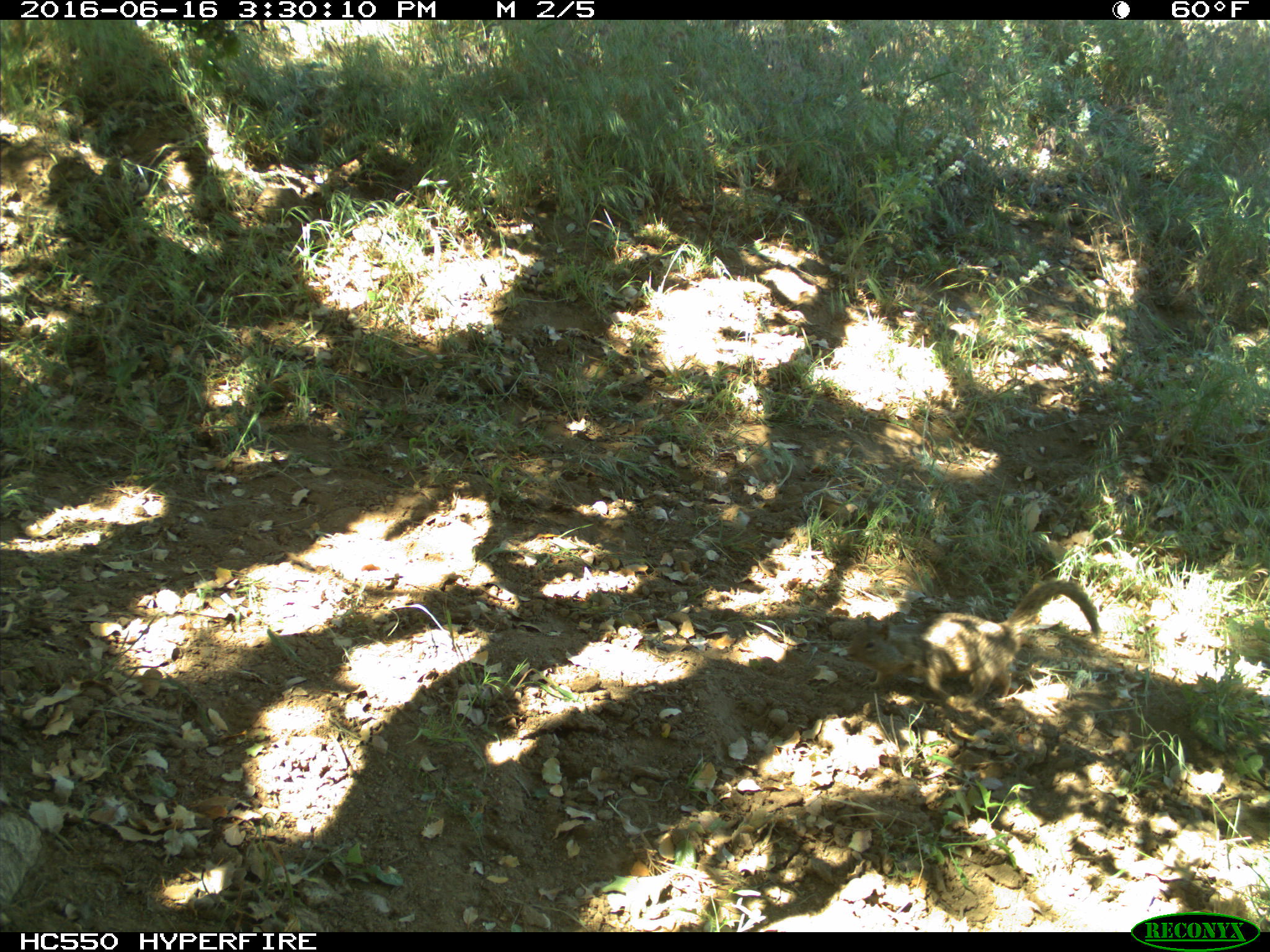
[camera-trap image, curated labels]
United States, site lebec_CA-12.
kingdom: Animalia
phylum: Chordata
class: Mammalia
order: Rodentia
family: Sciuridae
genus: Otospermophilus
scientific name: Otospermophilus beecheyi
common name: california ground squirrel